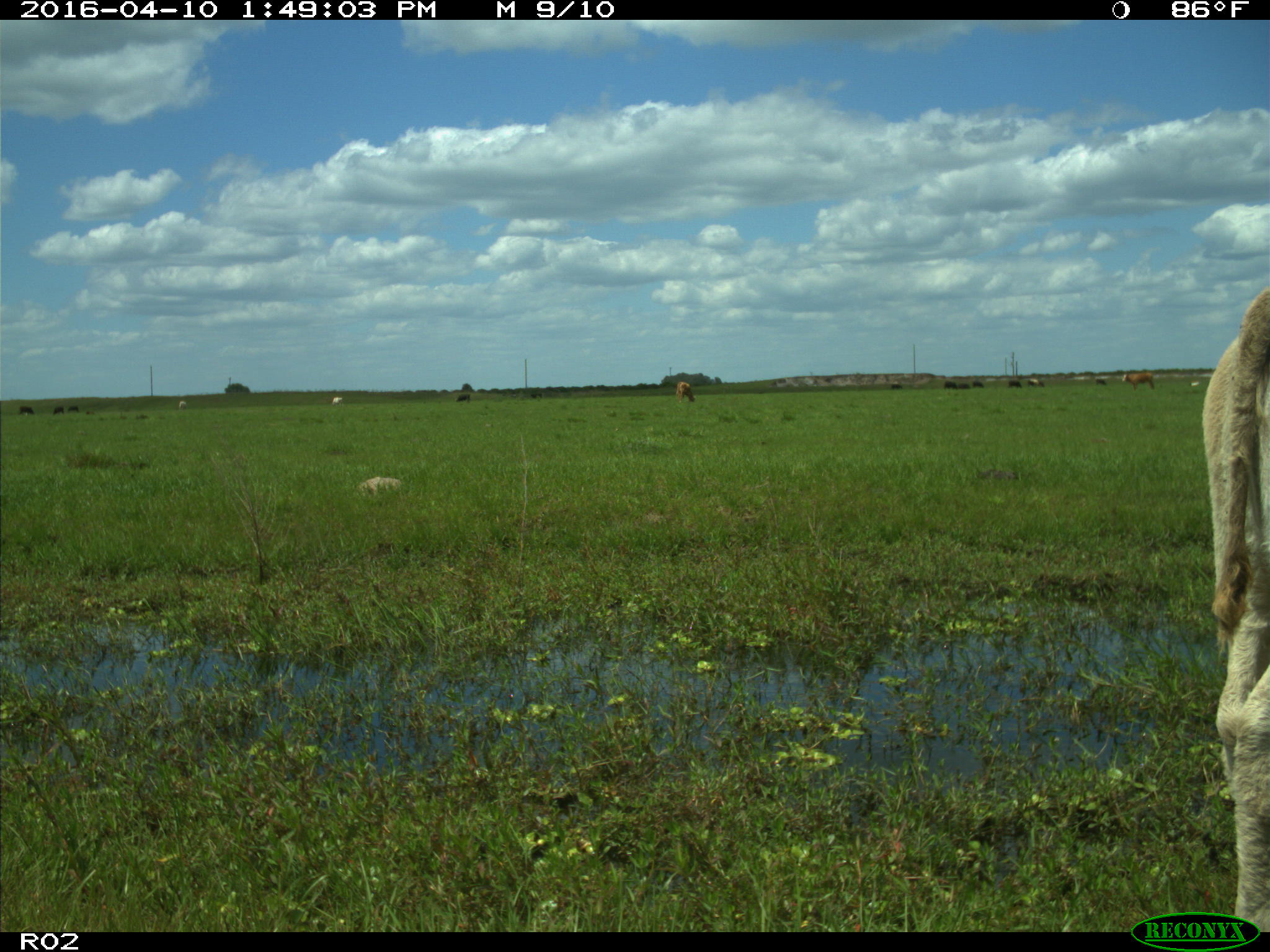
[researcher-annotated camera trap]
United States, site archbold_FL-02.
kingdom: Animalia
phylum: Chordata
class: Mammalia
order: Artiodactyla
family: Bovidae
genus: Bos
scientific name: Bos taurus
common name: domestic cow